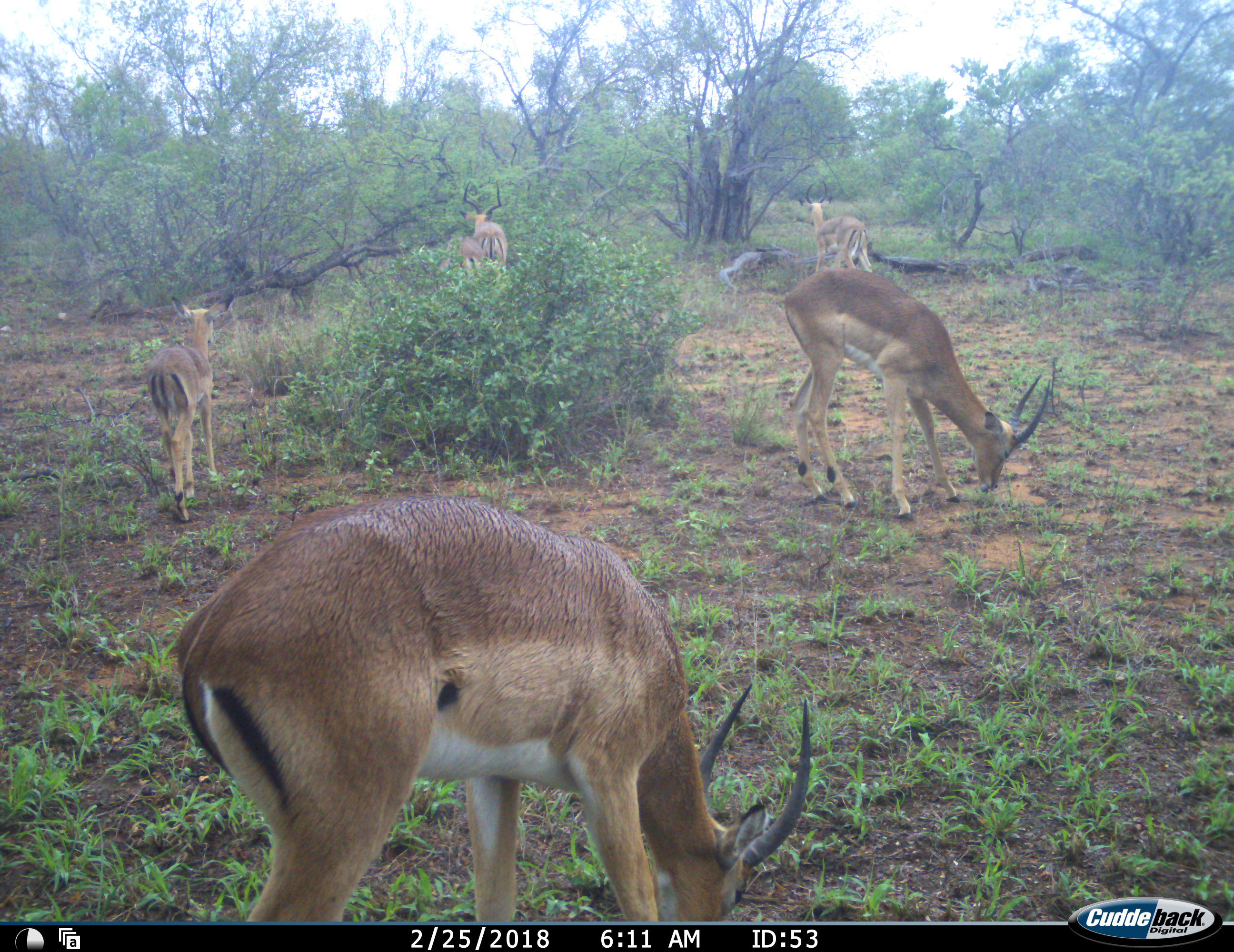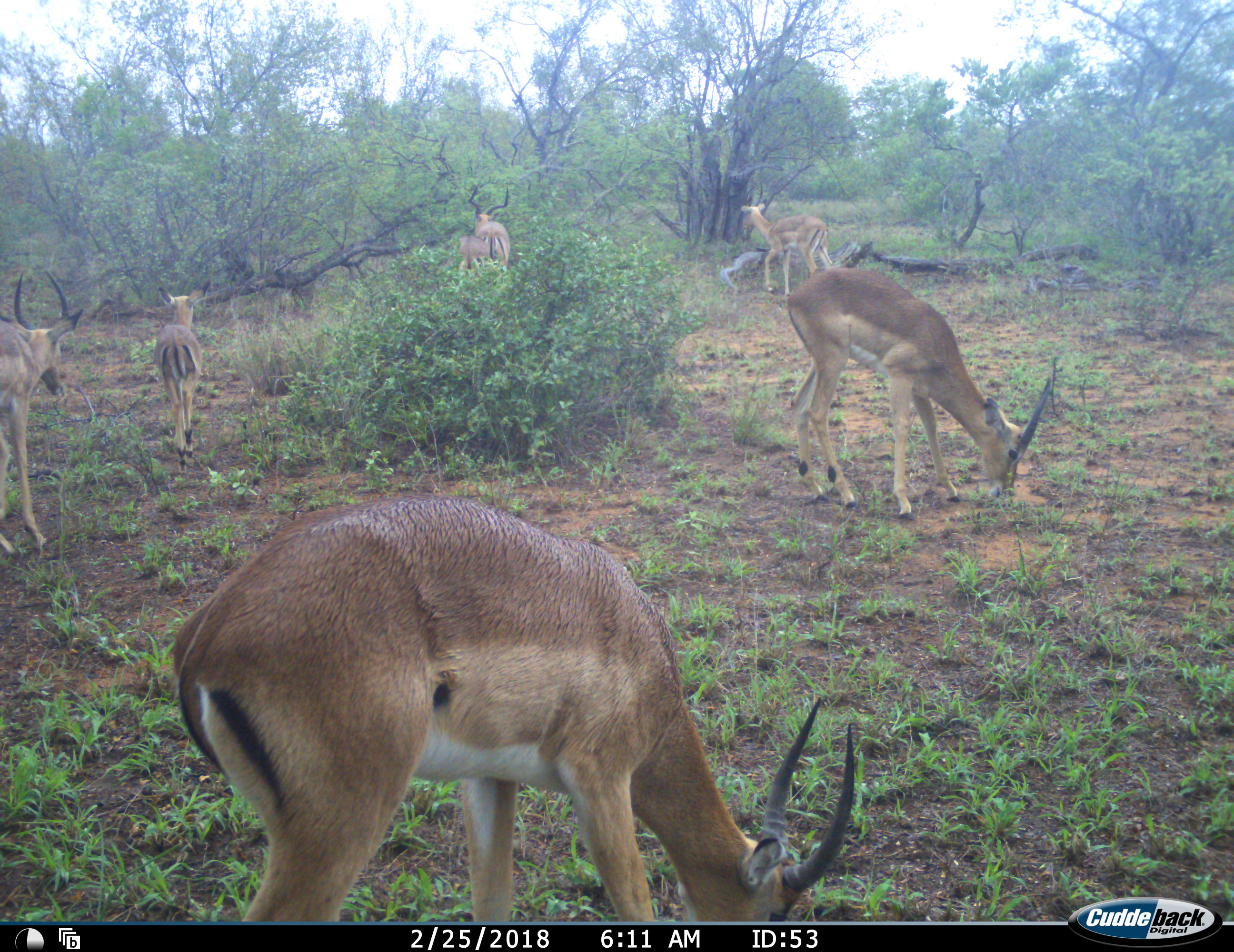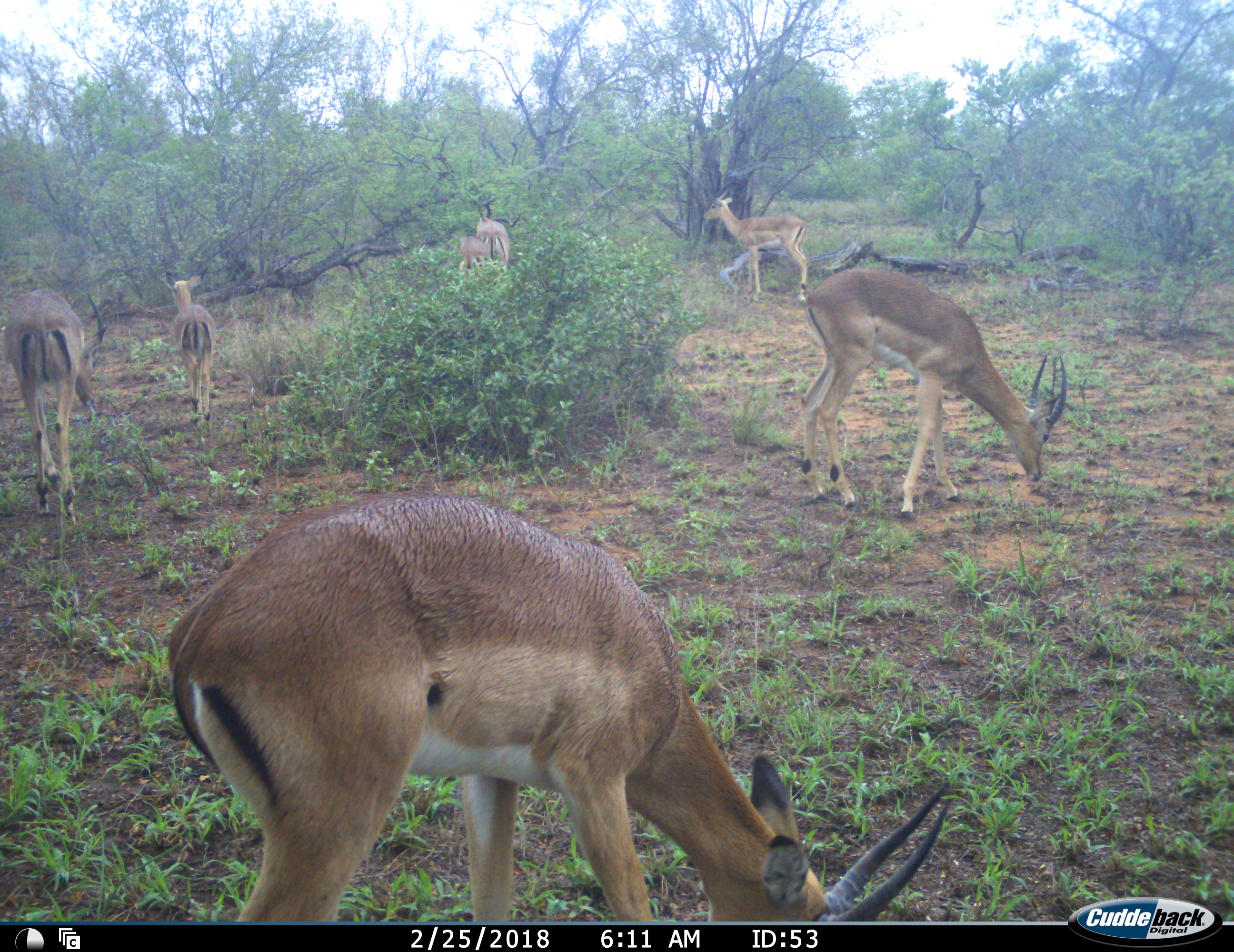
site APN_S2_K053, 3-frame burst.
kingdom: Animalia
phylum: Chordata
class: Mammalia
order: Artiodactyla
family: Bovidae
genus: Aepyceros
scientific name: Aepyceros melampus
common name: impala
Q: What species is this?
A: Impala (Aepyceros melampus).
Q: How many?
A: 6.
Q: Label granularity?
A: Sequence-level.